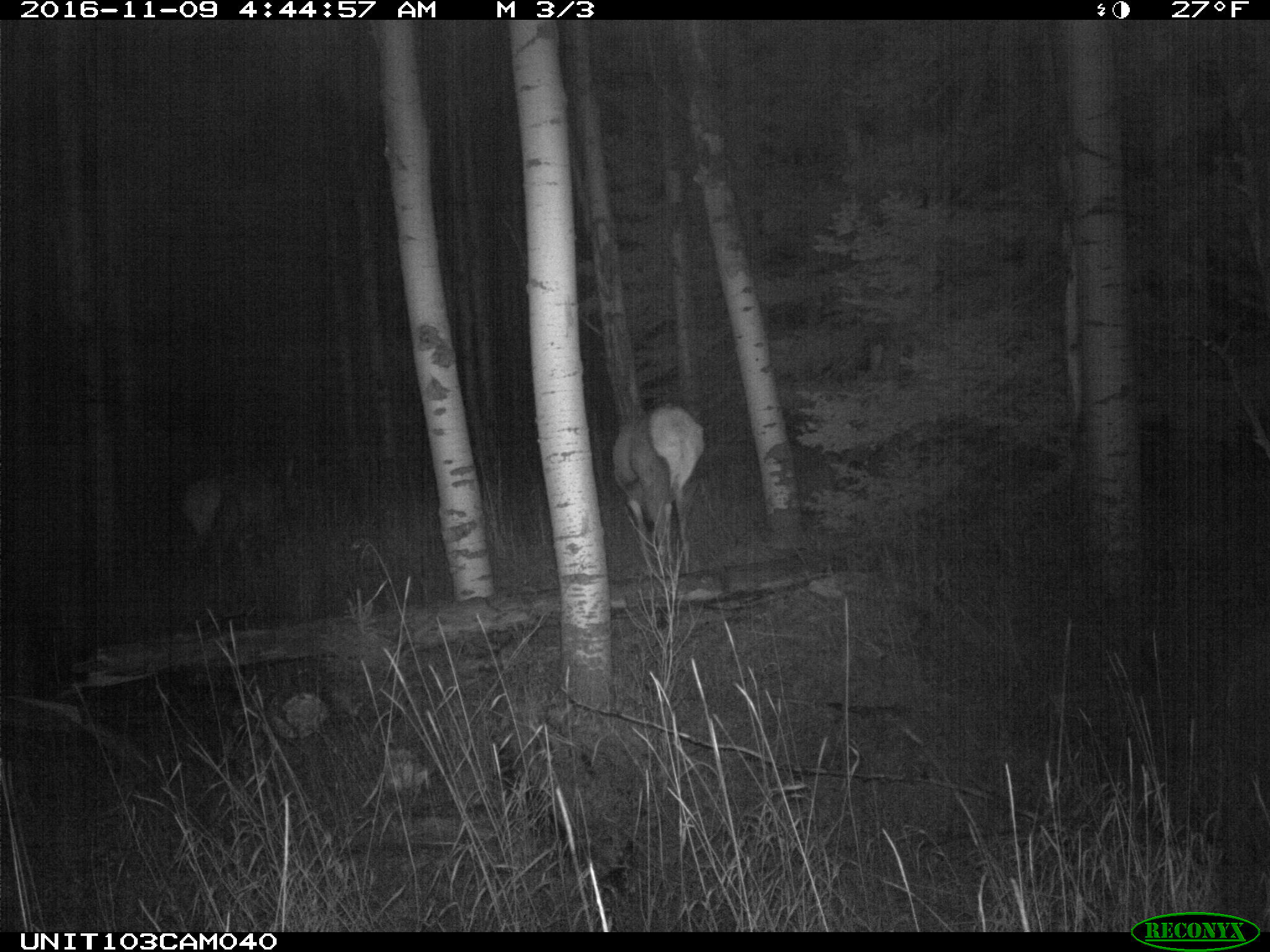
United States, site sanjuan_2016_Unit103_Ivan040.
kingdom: Animalia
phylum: Chordata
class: Mammalia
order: Artiodactyla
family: Cervidae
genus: Cervus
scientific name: Cervus elaphus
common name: red deer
Cervus elaphus (red deer).